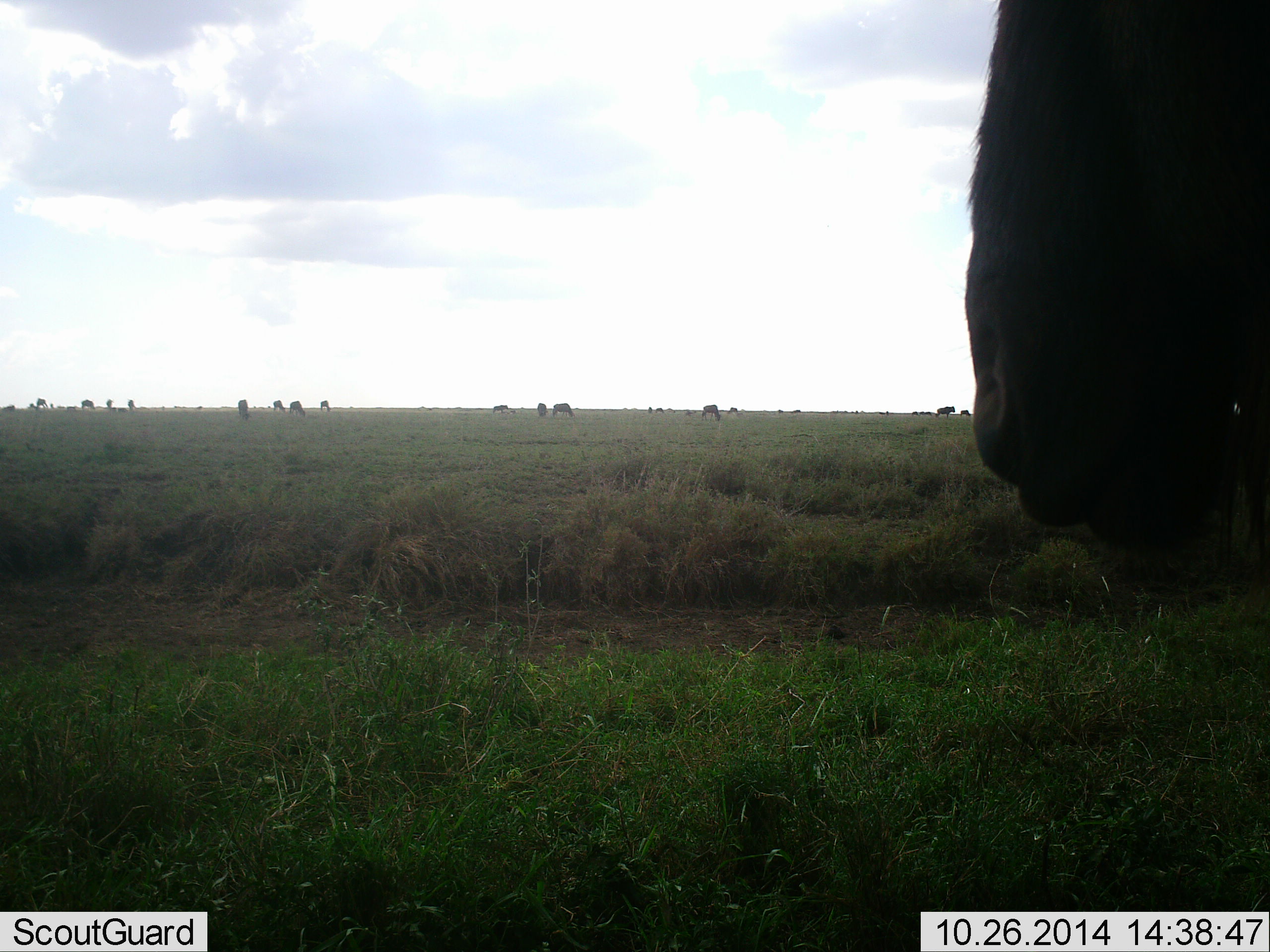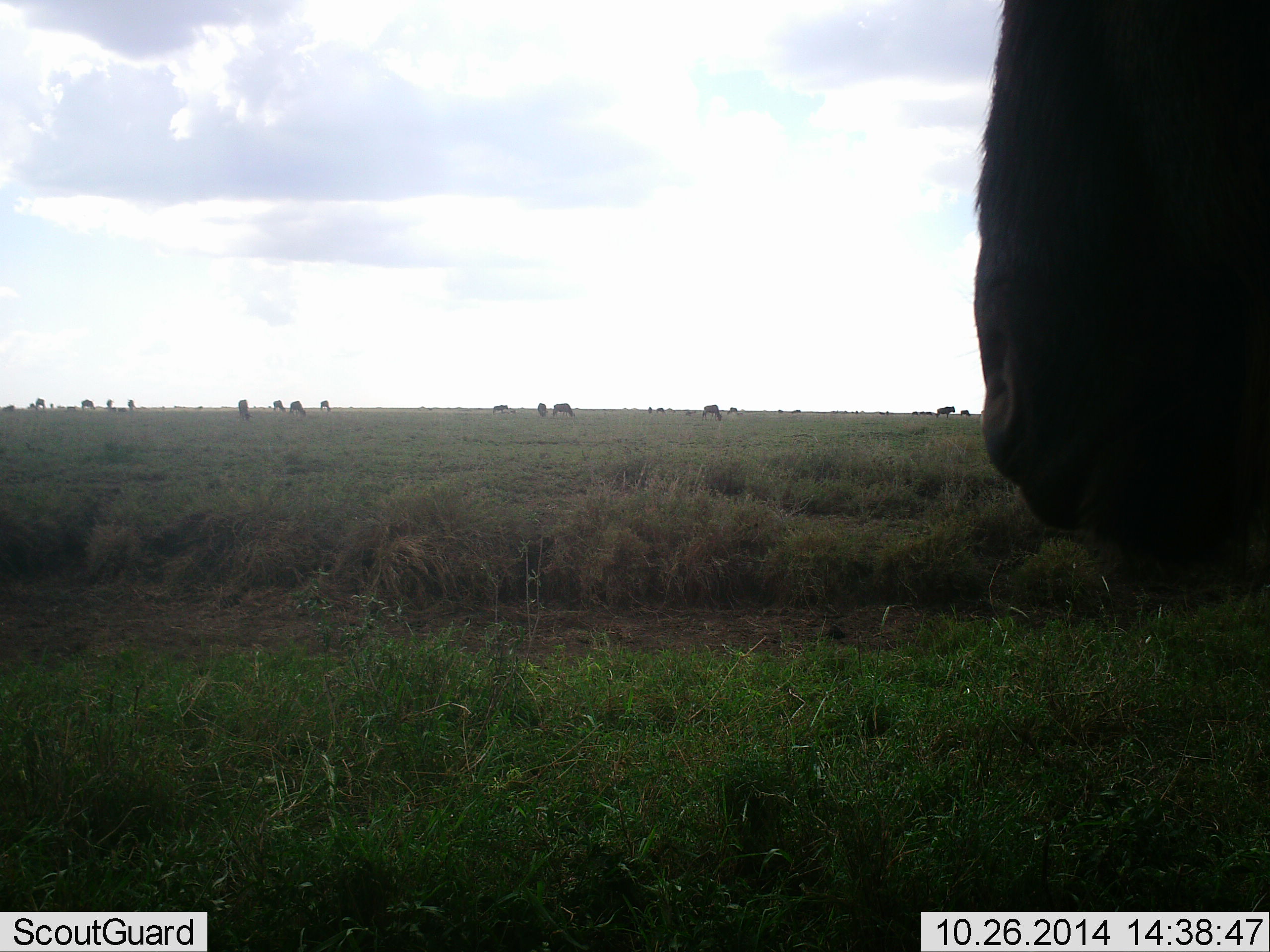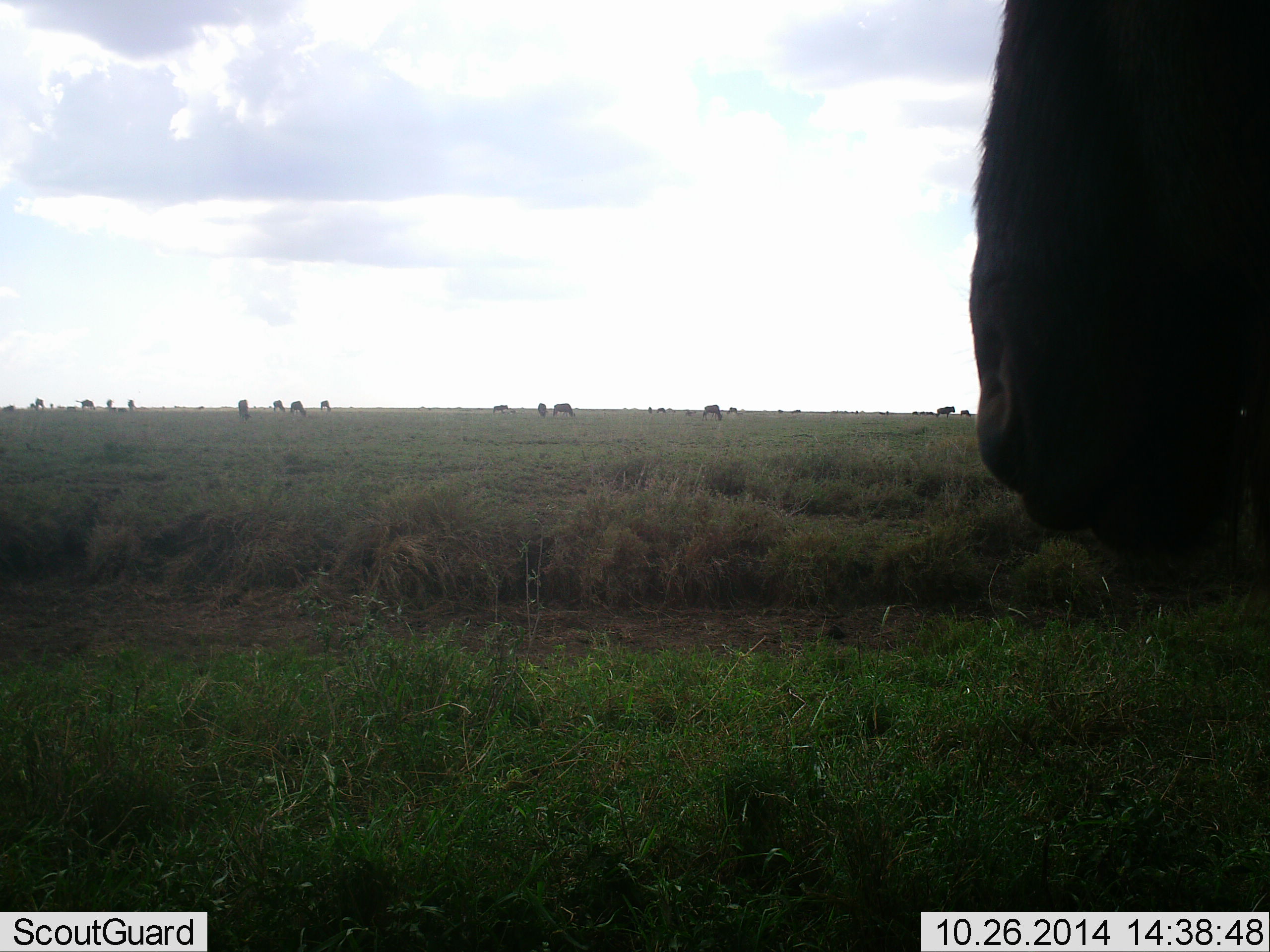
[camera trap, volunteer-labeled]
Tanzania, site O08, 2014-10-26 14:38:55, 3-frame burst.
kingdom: Animalia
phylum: Chordata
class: Mammalia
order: Artiodactyla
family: Bovidae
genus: Connochaetes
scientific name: Connochaetes taurinus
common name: blue wildebeest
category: wildebeest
Wildebeest (blue wildebeest) (Connochaetes taurinus), count 11-50. Behavior (volunteer vote fractions): standing 100%, resting 0%, moving 0%, interacting 0%. Young present (vote fraction): 0%. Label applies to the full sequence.